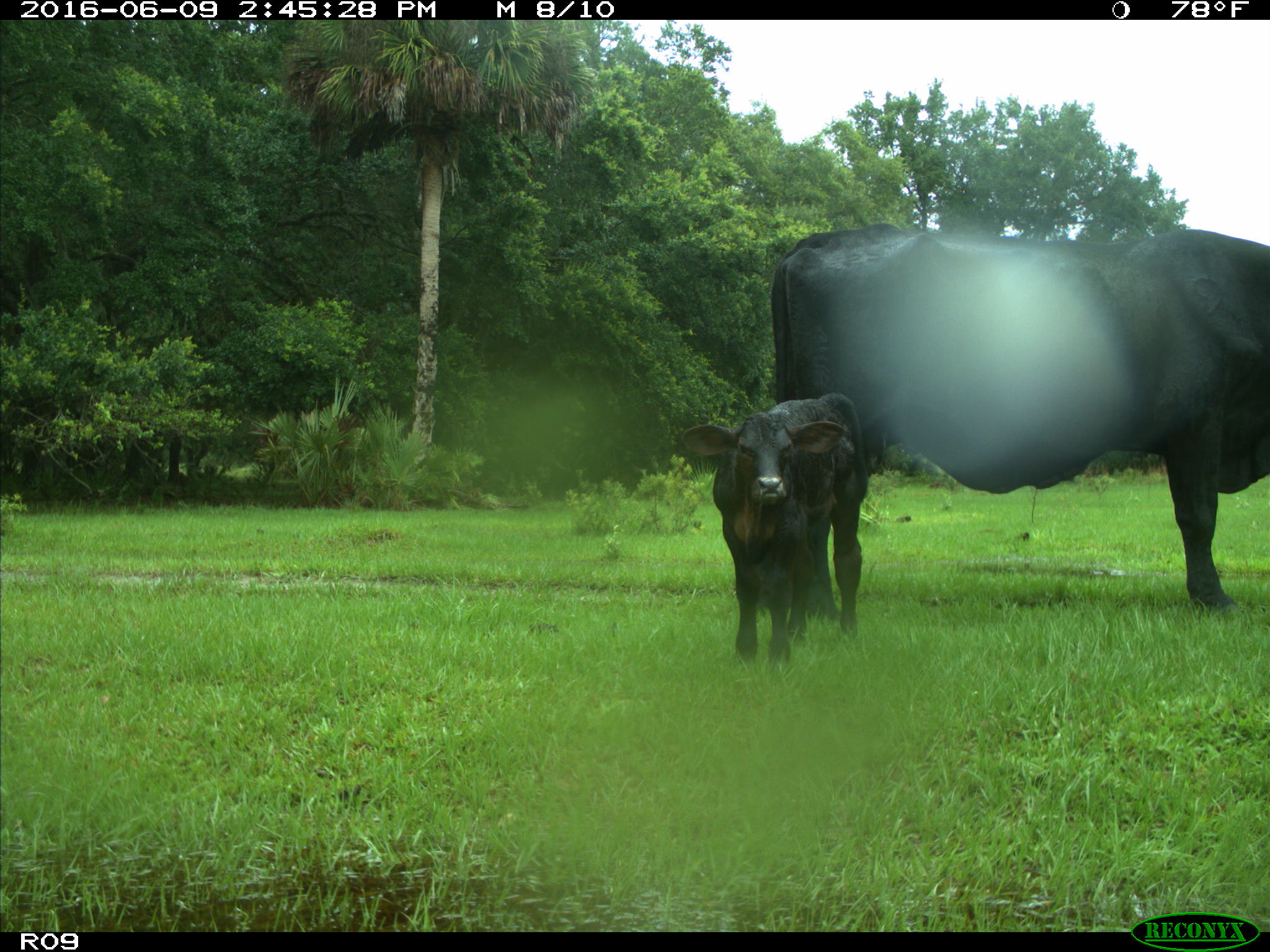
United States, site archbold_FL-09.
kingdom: Animalia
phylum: Chordata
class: Mammalia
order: Artiodactyla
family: Bovidae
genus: Bos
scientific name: Bos taurus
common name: domestic cow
Bos taurus (domestic cow).